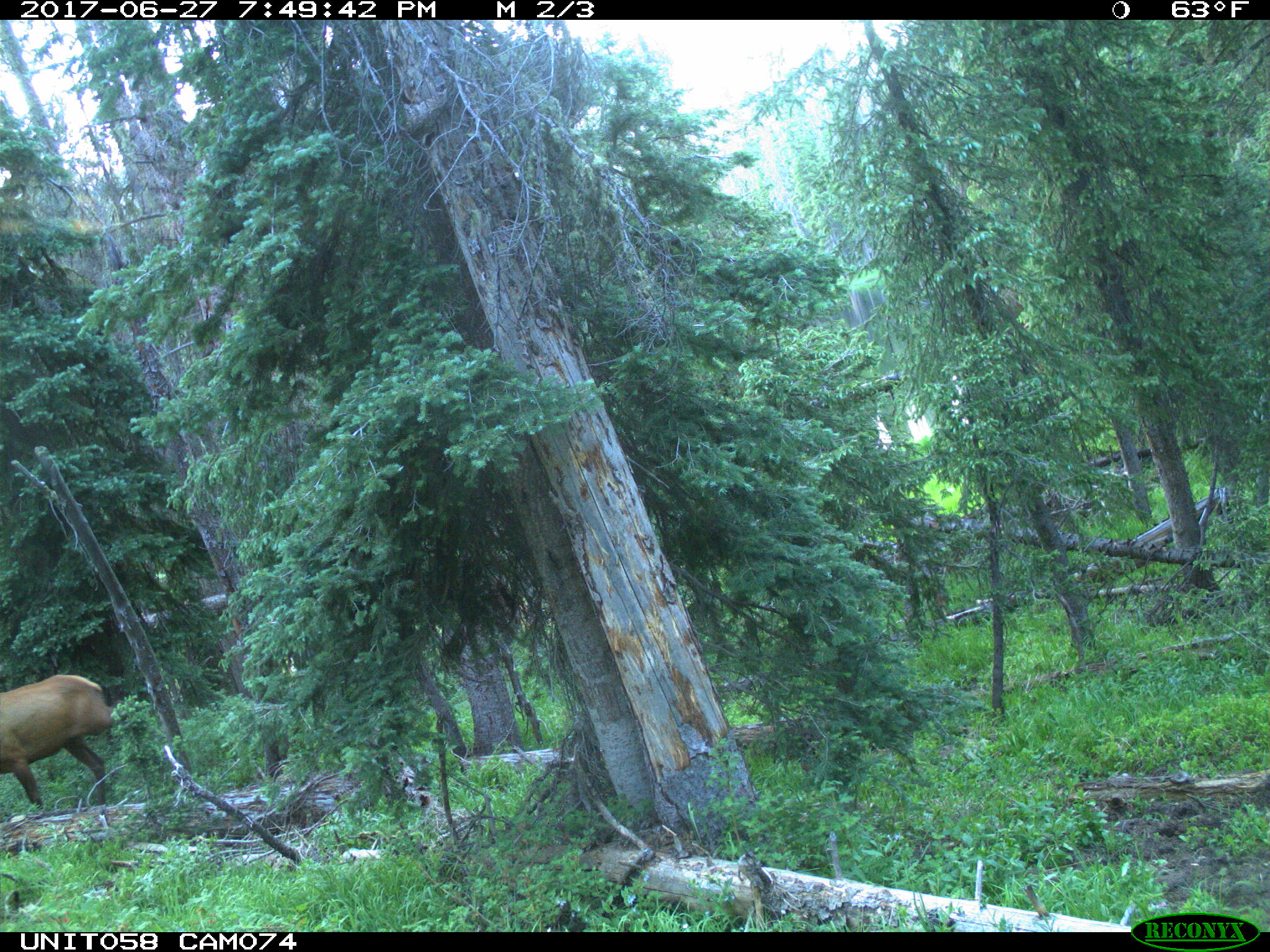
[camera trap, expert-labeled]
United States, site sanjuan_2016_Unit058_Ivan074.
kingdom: Animalia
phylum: Chordata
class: Mammalia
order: Artiodactyla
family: Cervidae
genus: Cervus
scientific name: Cervus elaphus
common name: red deer